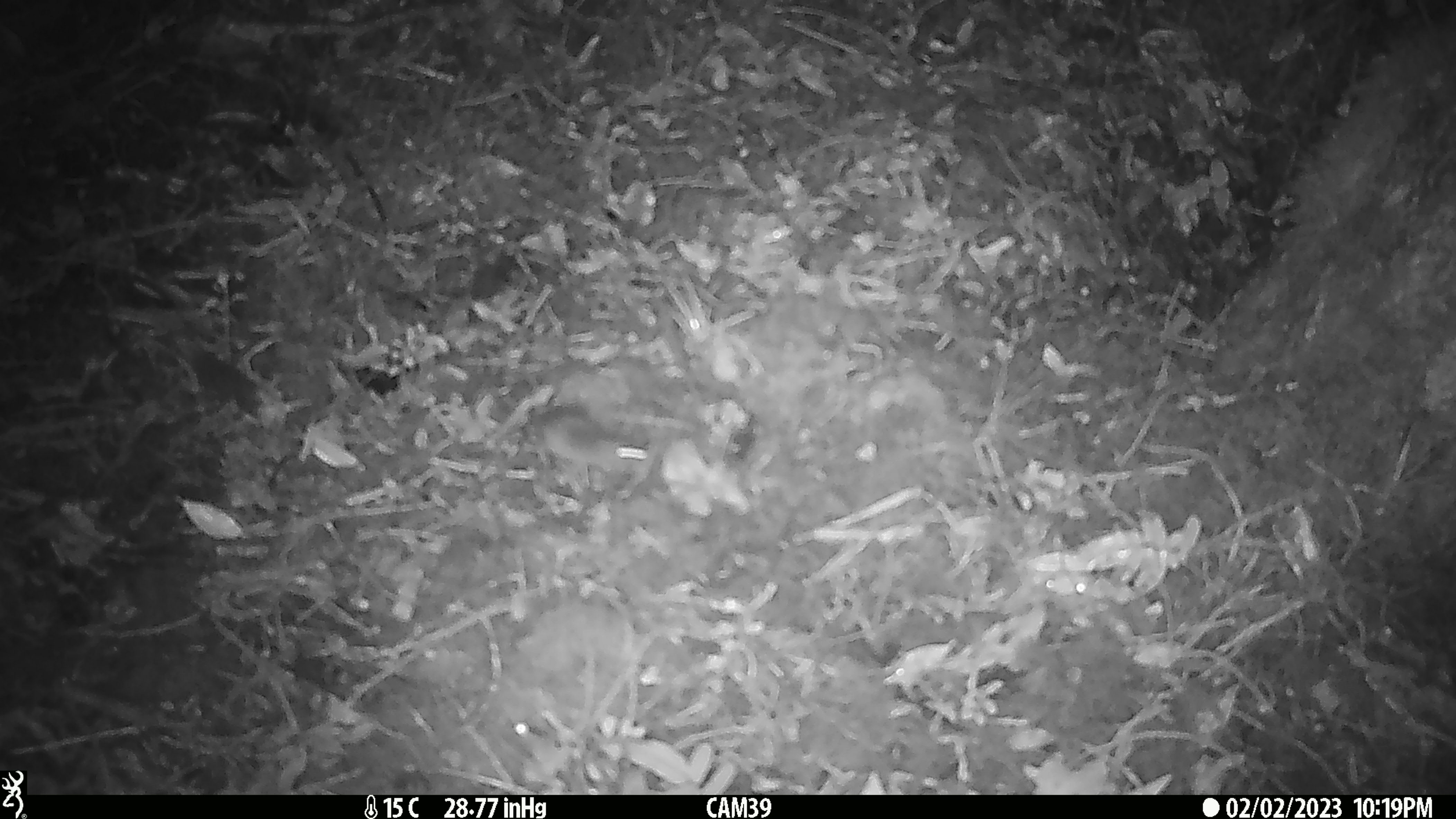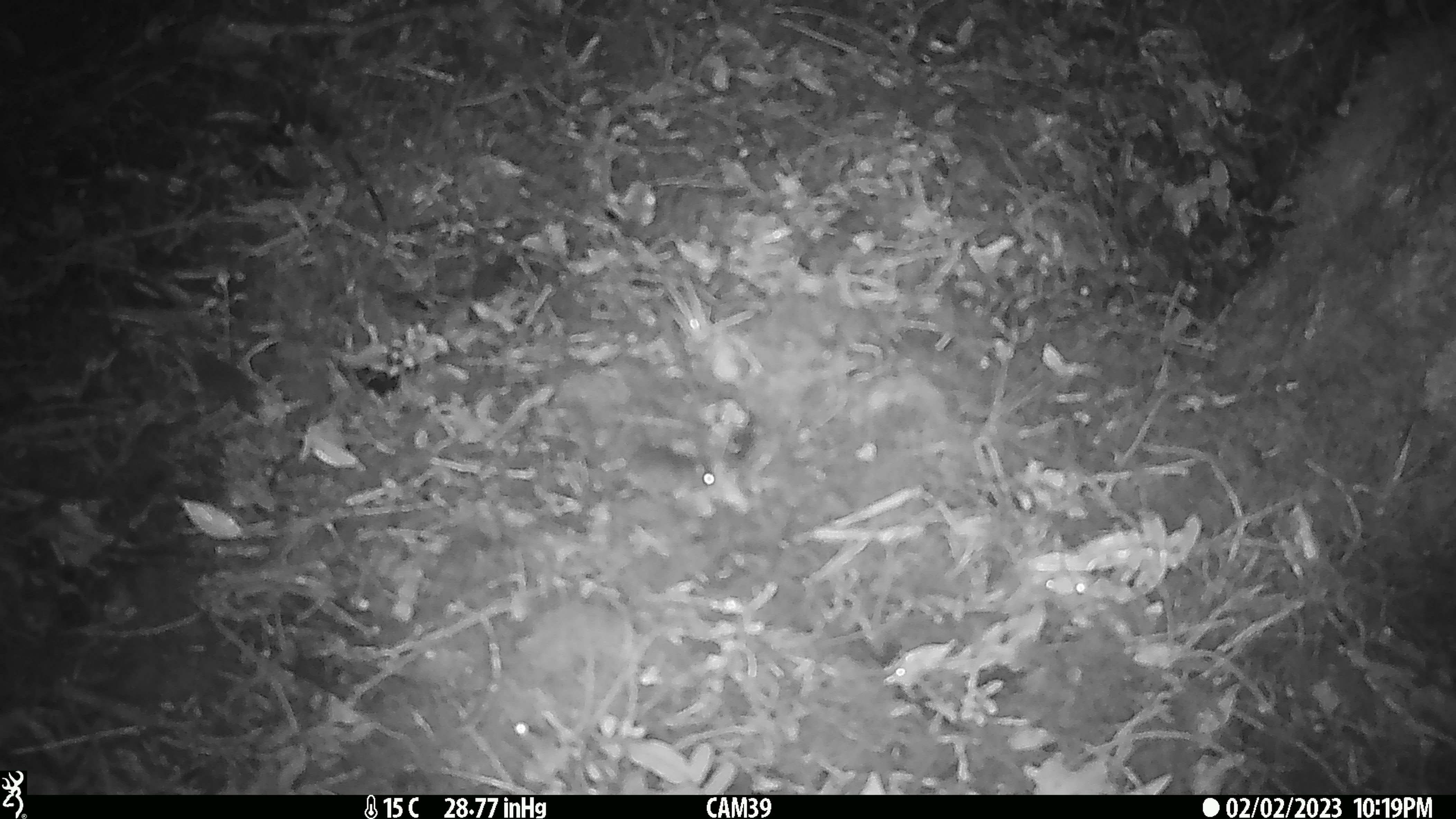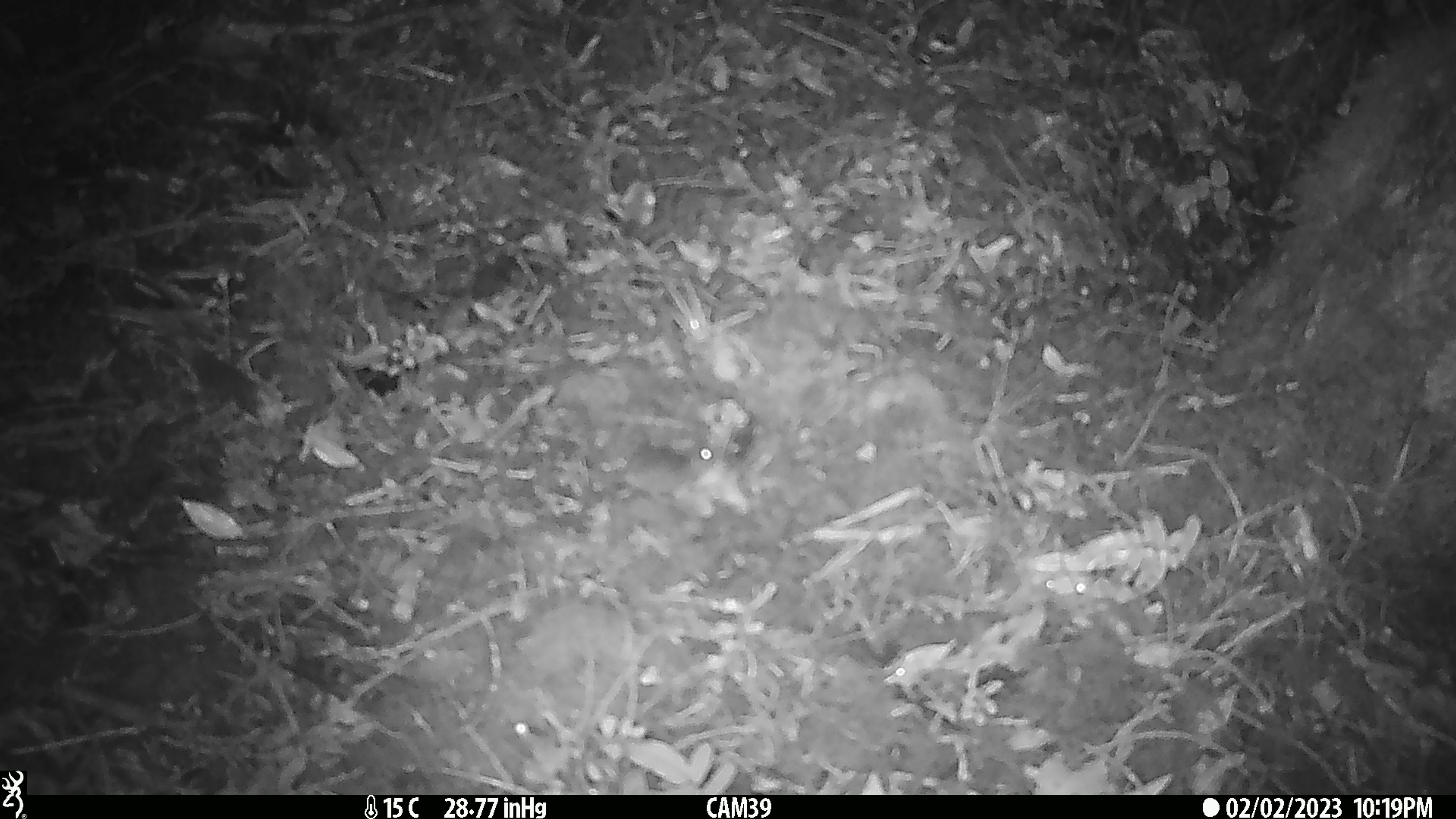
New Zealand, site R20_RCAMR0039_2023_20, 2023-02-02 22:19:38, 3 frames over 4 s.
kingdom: Animalia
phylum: Chordata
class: Mammalia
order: Rodentia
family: Muridae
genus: Mus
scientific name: Mus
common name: mouse